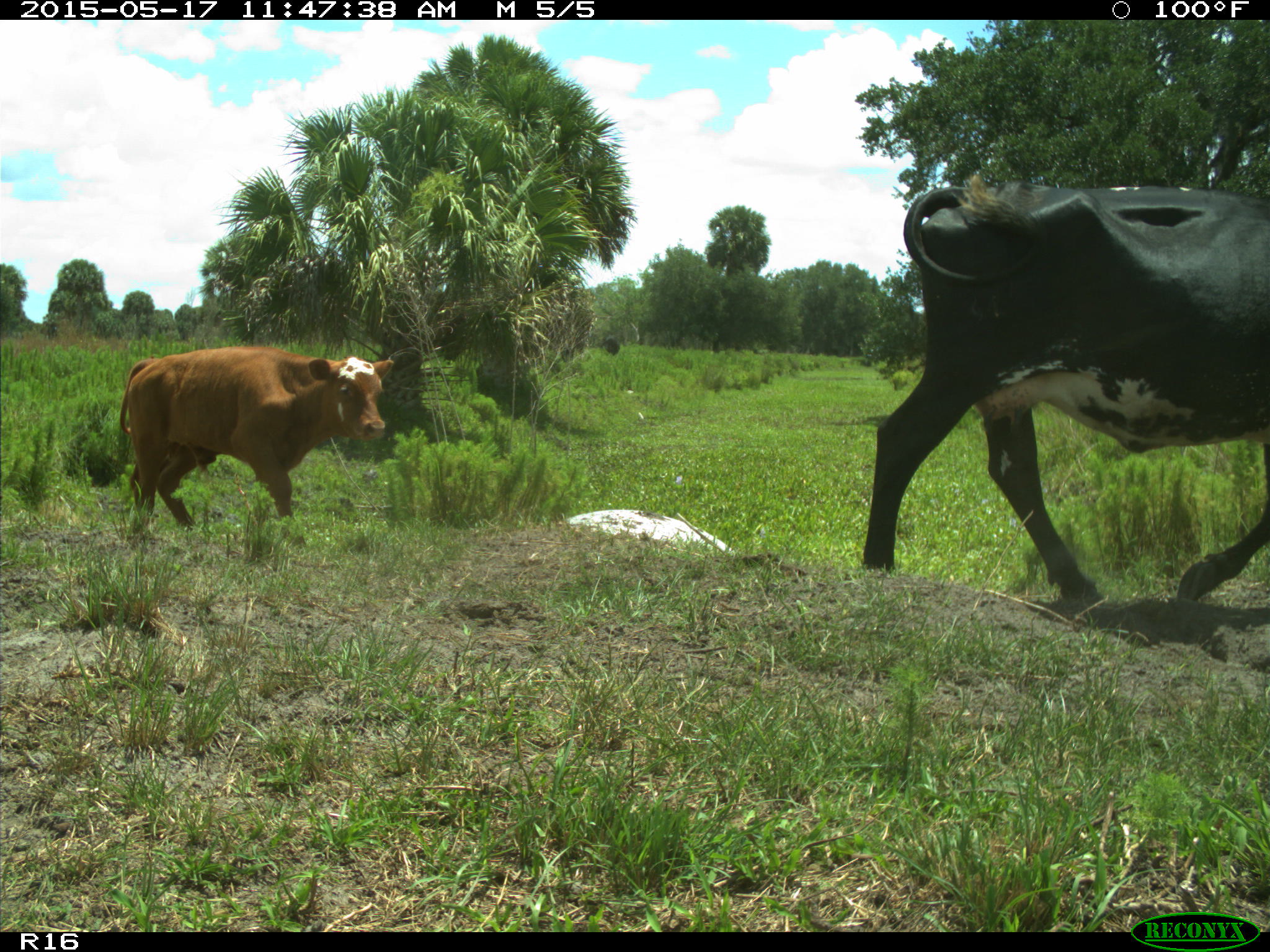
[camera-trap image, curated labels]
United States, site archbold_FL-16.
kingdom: Animalia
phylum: Chordata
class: Mammalia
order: Artiodactyla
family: Bovidae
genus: Bos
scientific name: Bos taurus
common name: domestic cow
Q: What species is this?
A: Bos taurus (domestic cow).